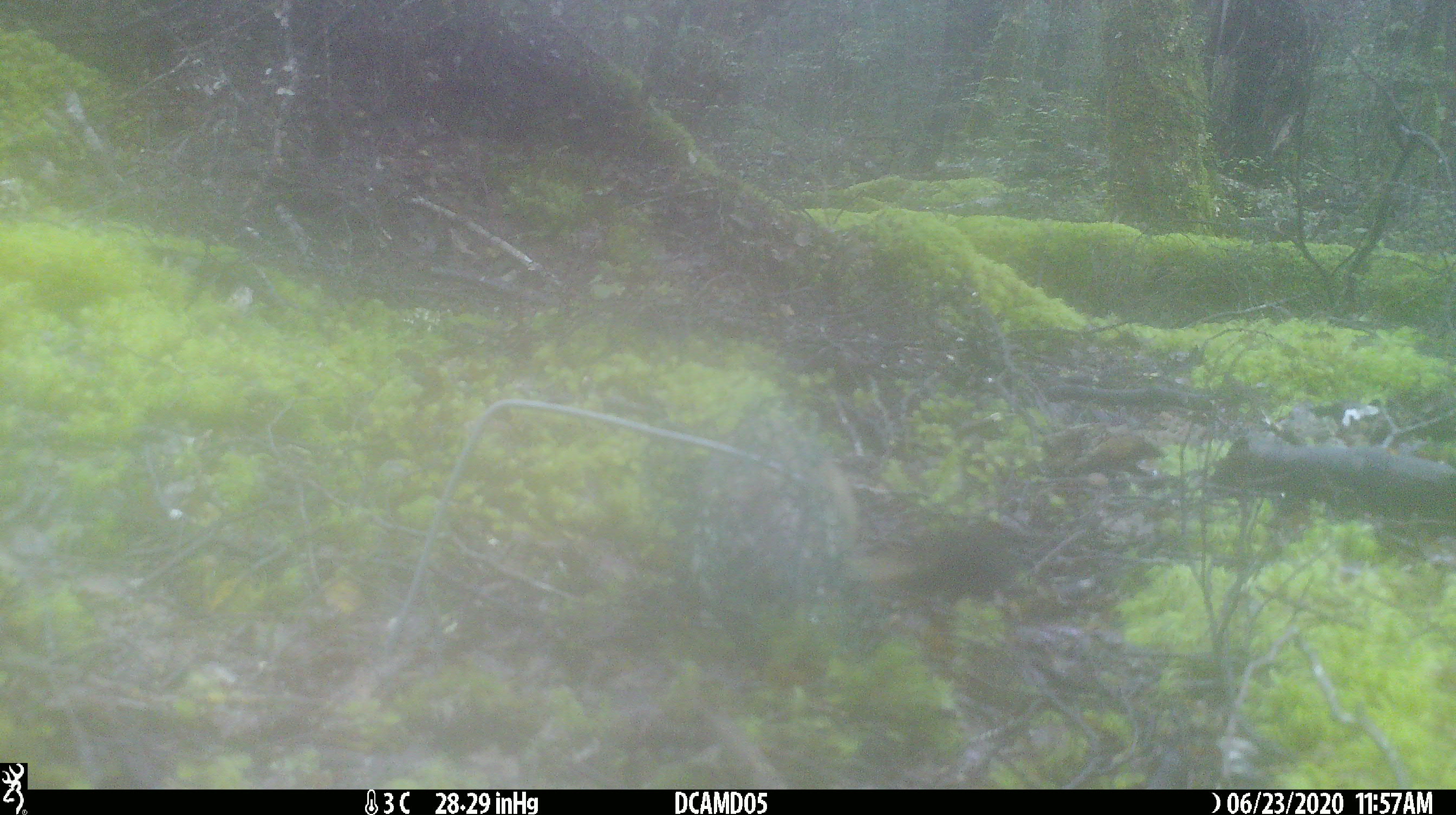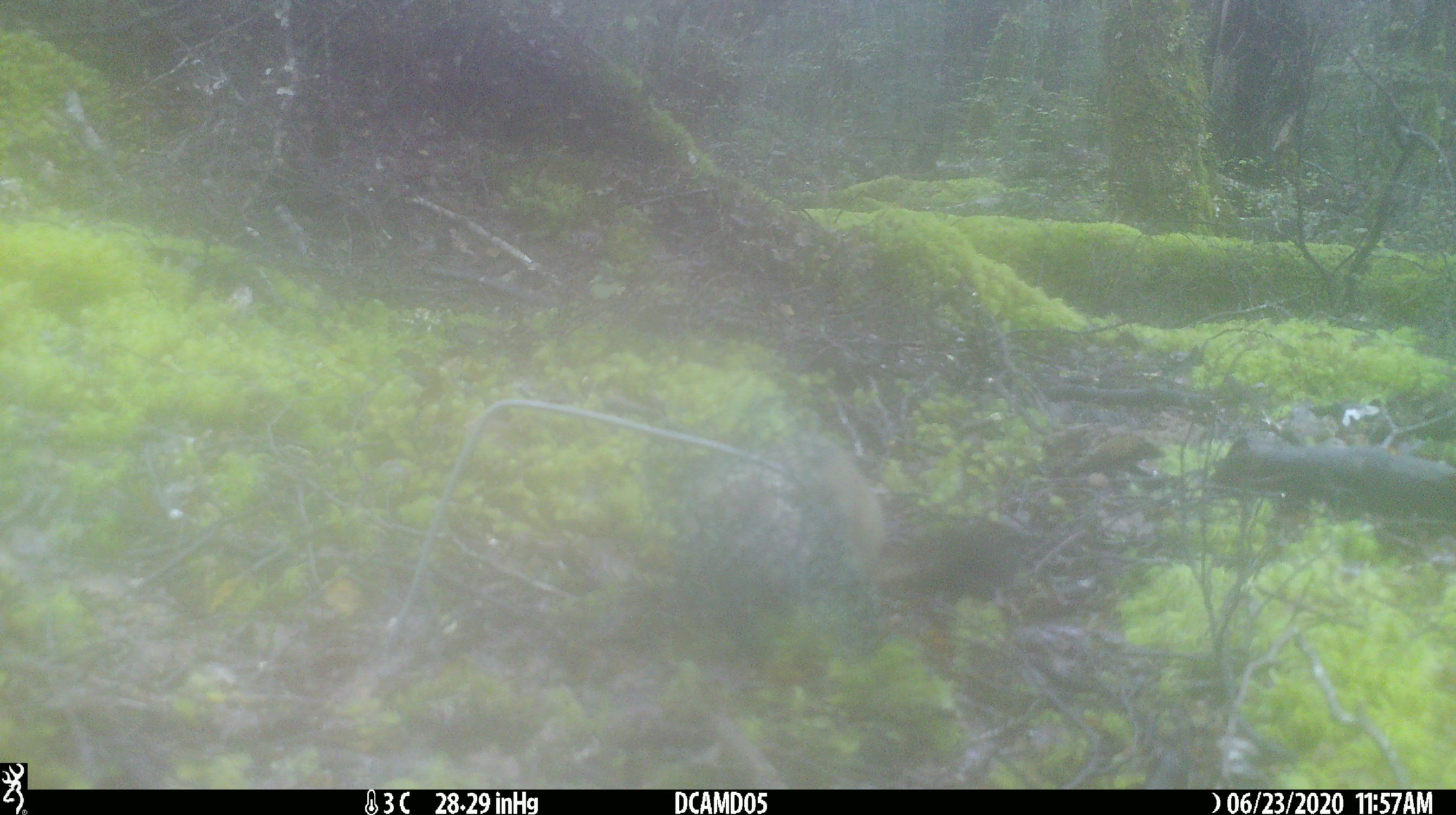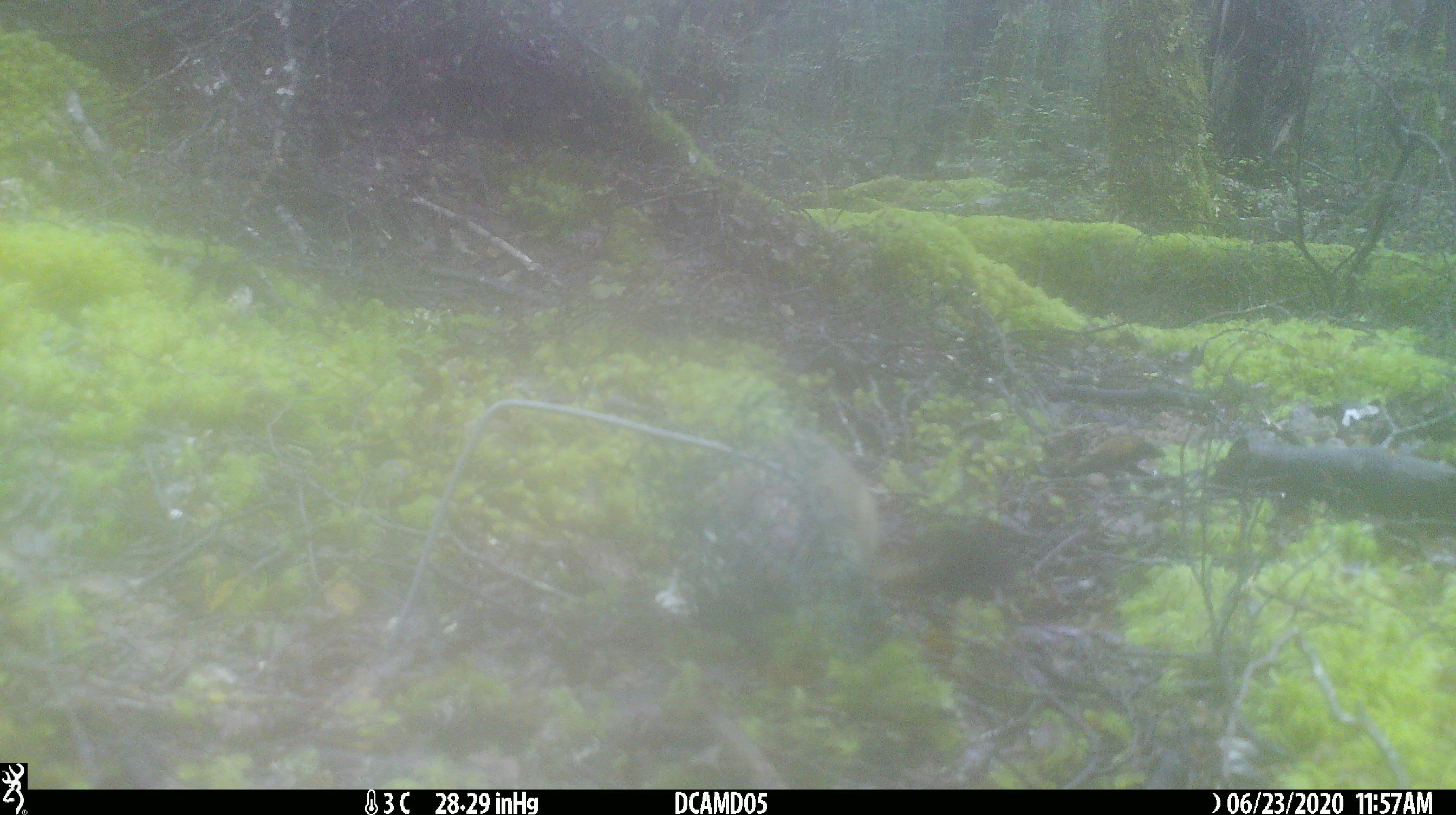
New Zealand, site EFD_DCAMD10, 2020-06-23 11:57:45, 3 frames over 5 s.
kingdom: Animalia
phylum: Chordata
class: Mammalia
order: Carnivora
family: Mustelidae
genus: Mustela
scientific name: Mustela erminea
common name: stoat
Stoat (Mustela erminea).